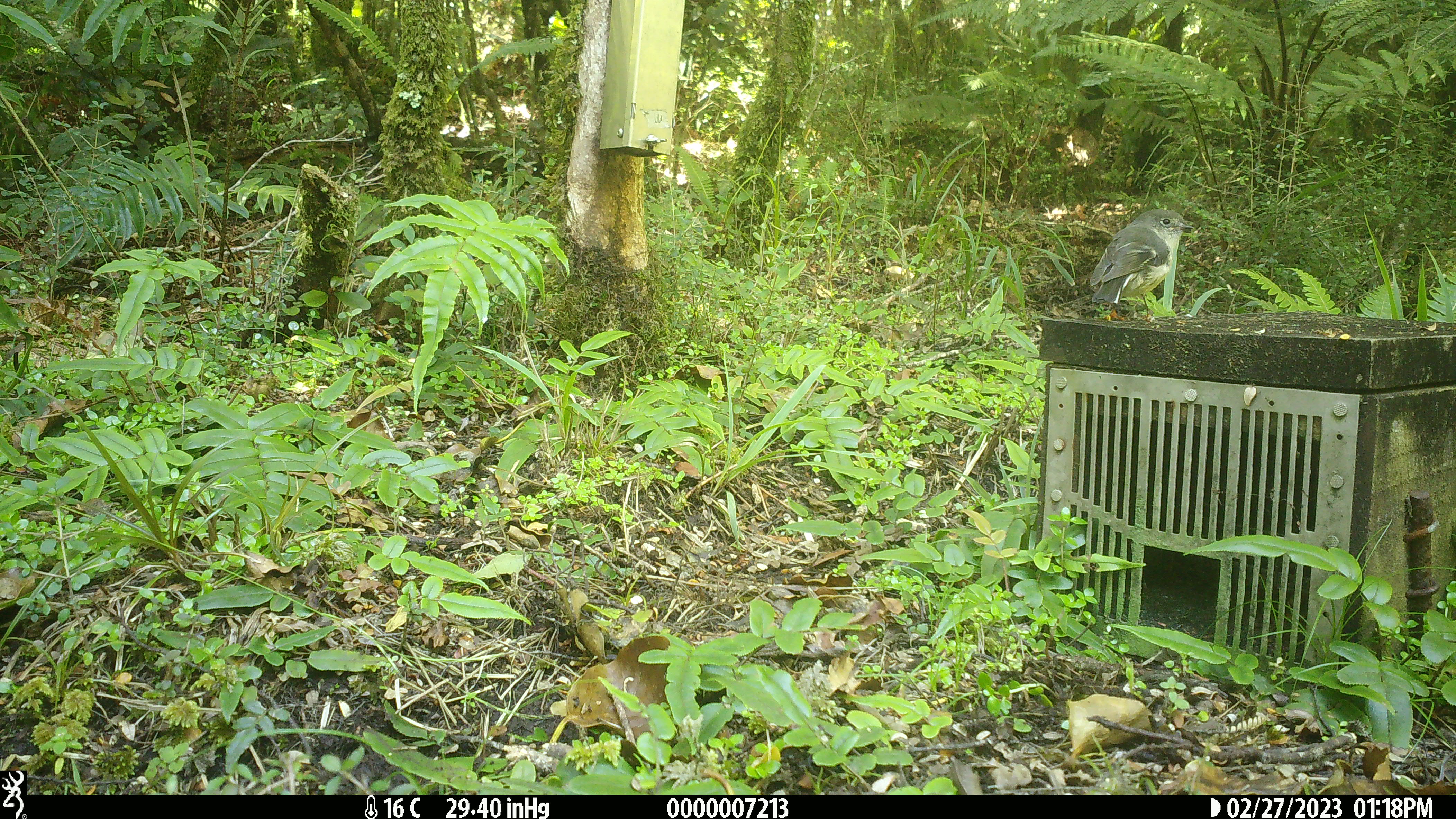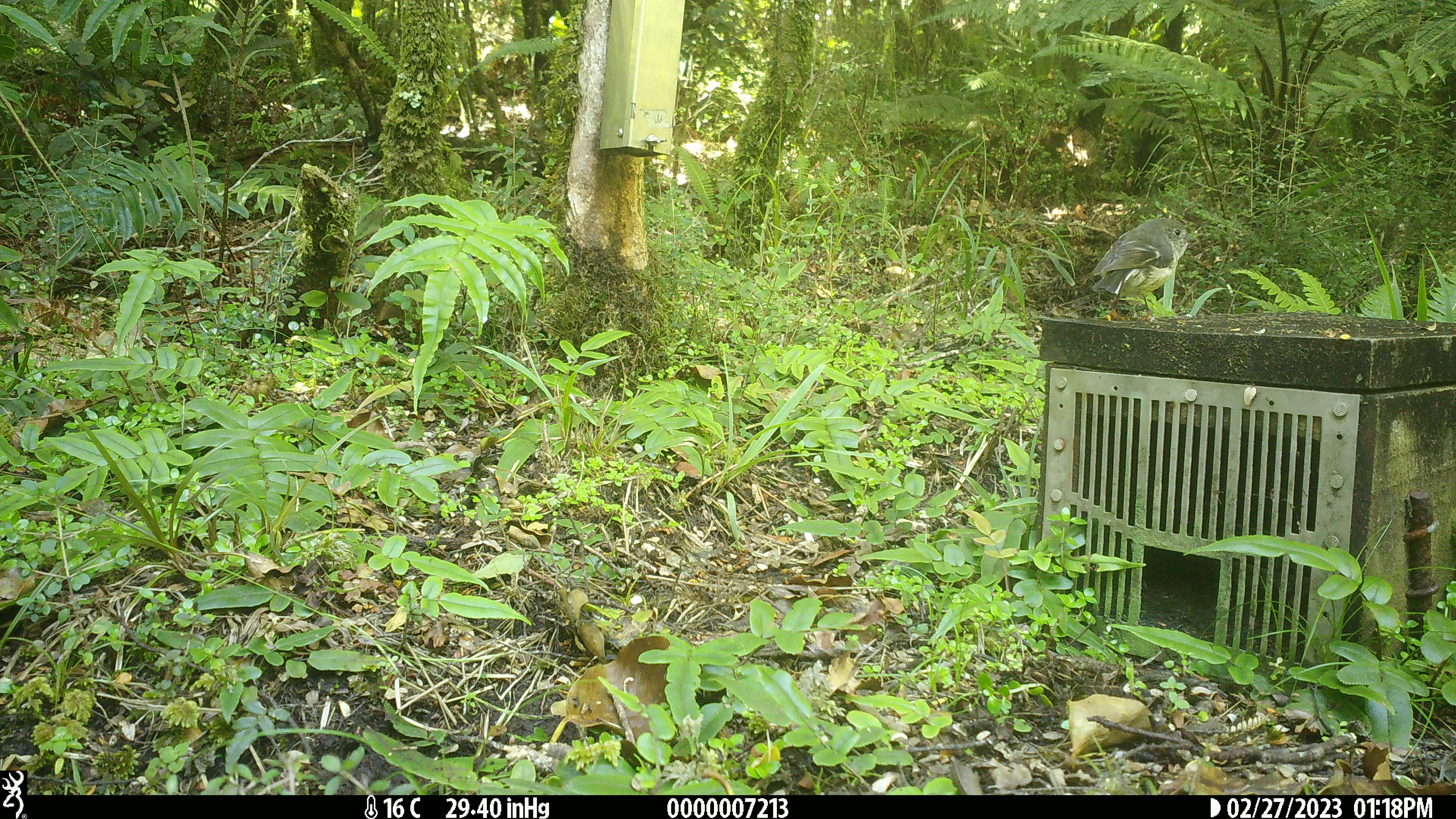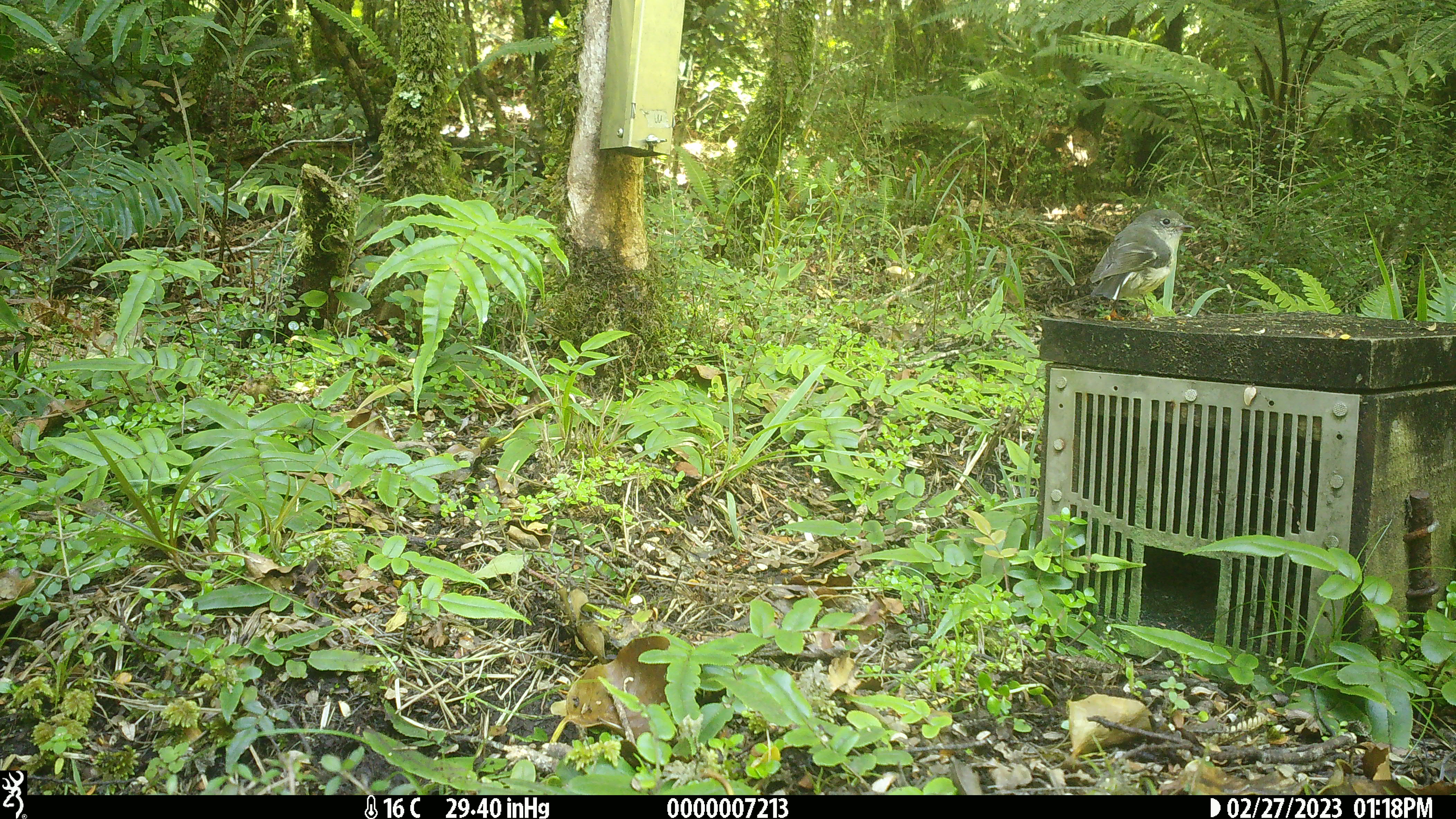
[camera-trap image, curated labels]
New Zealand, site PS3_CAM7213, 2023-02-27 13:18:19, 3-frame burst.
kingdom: Animalia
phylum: Chordata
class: Aves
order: Passeriformes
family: Petroicidae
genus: Petroica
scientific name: Petroica macrocephala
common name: tomtit